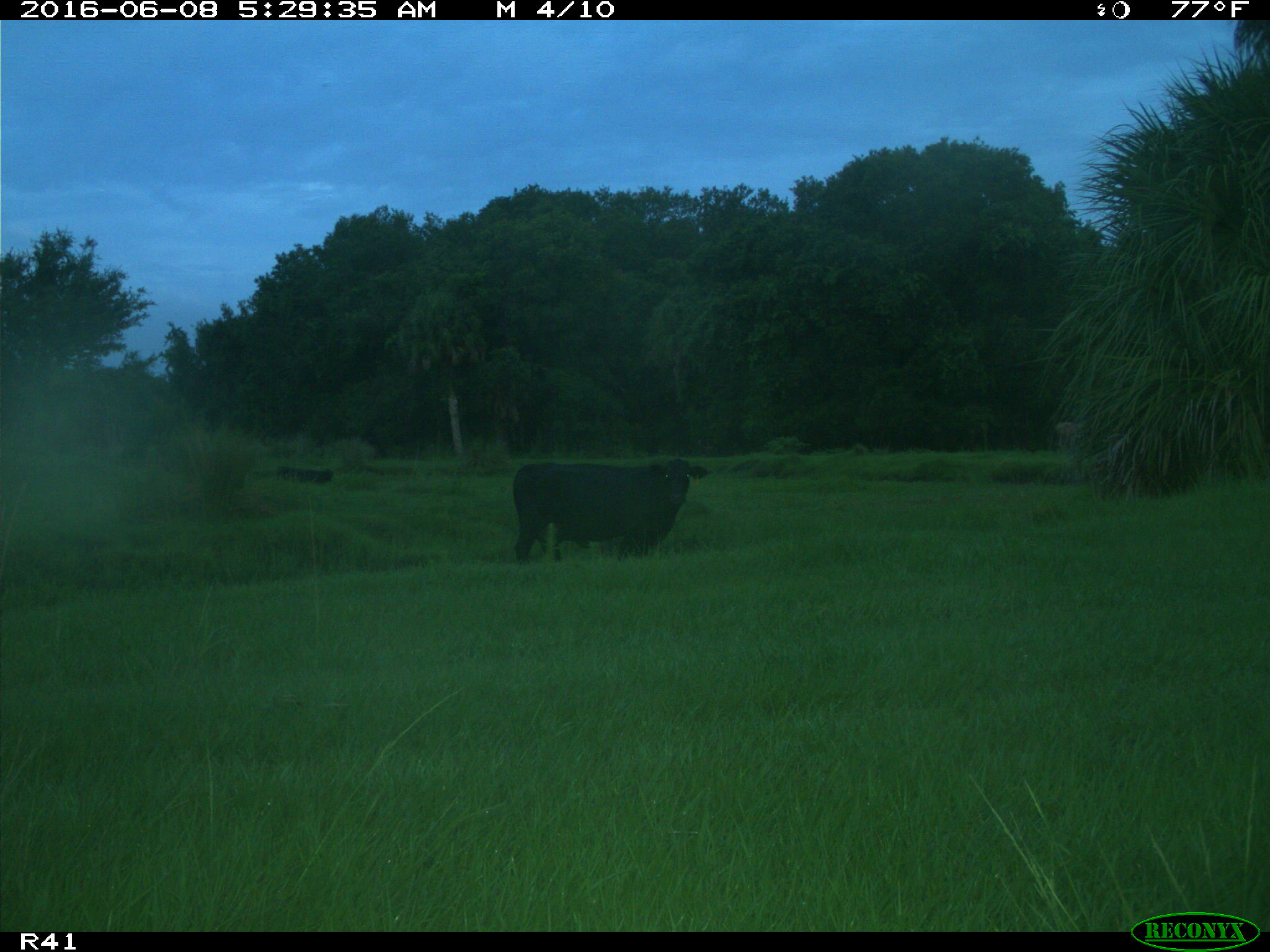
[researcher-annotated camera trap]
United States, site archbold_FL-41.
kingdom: Animalia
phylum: Chordata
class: Mammalia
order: Artiodactyla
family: Bovidae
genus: Bos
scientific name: Bos taurus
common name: domestic cow